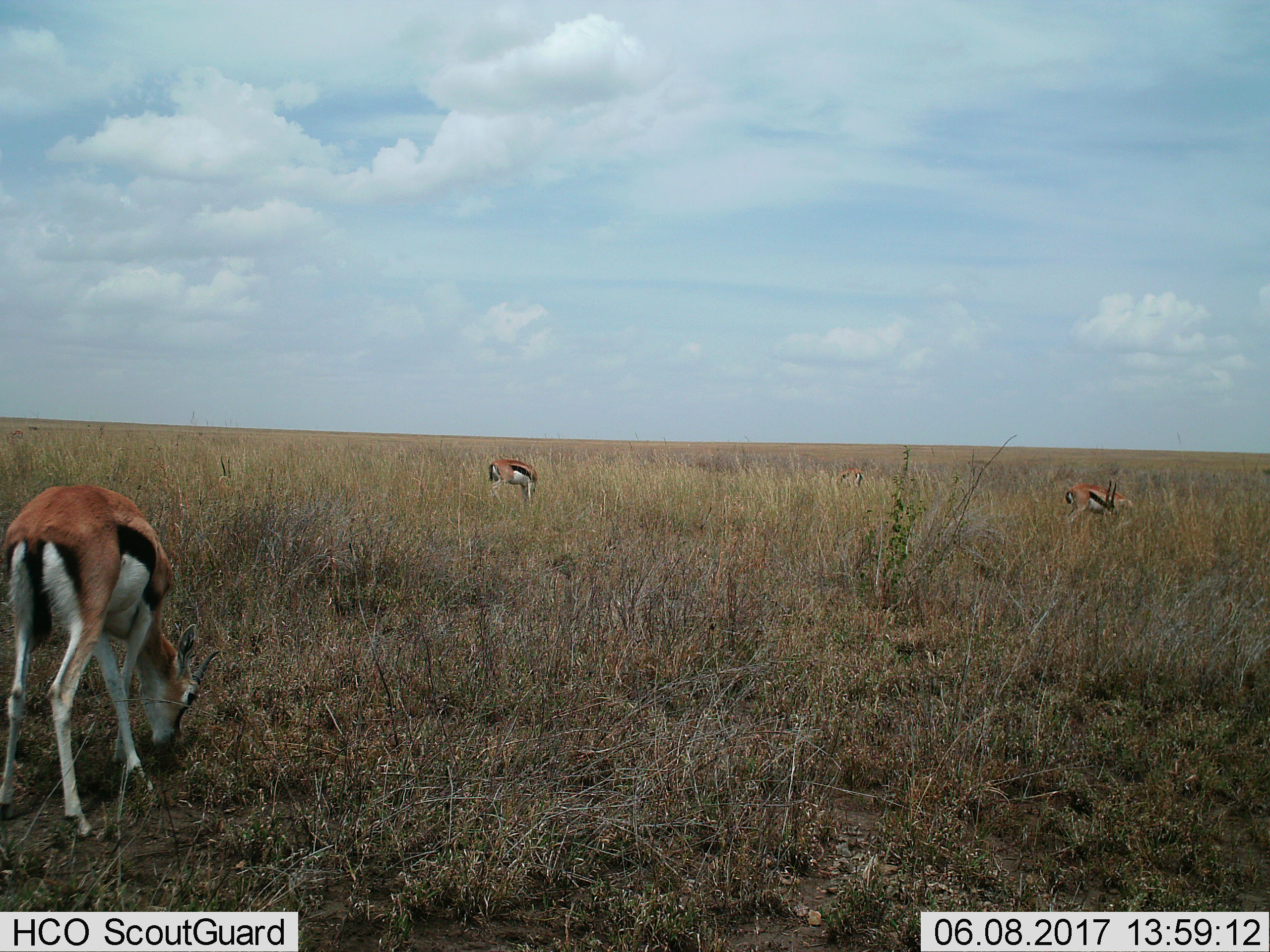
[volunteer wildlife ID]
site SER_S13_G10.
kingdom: Animalia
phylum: Chordata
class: Mammalia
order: Artiodactyla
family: Bovidae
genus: Eudorcas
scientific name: Eudorcas thomsonii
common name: thomson's gazelle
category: gazellethomsons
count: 3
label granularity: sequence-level